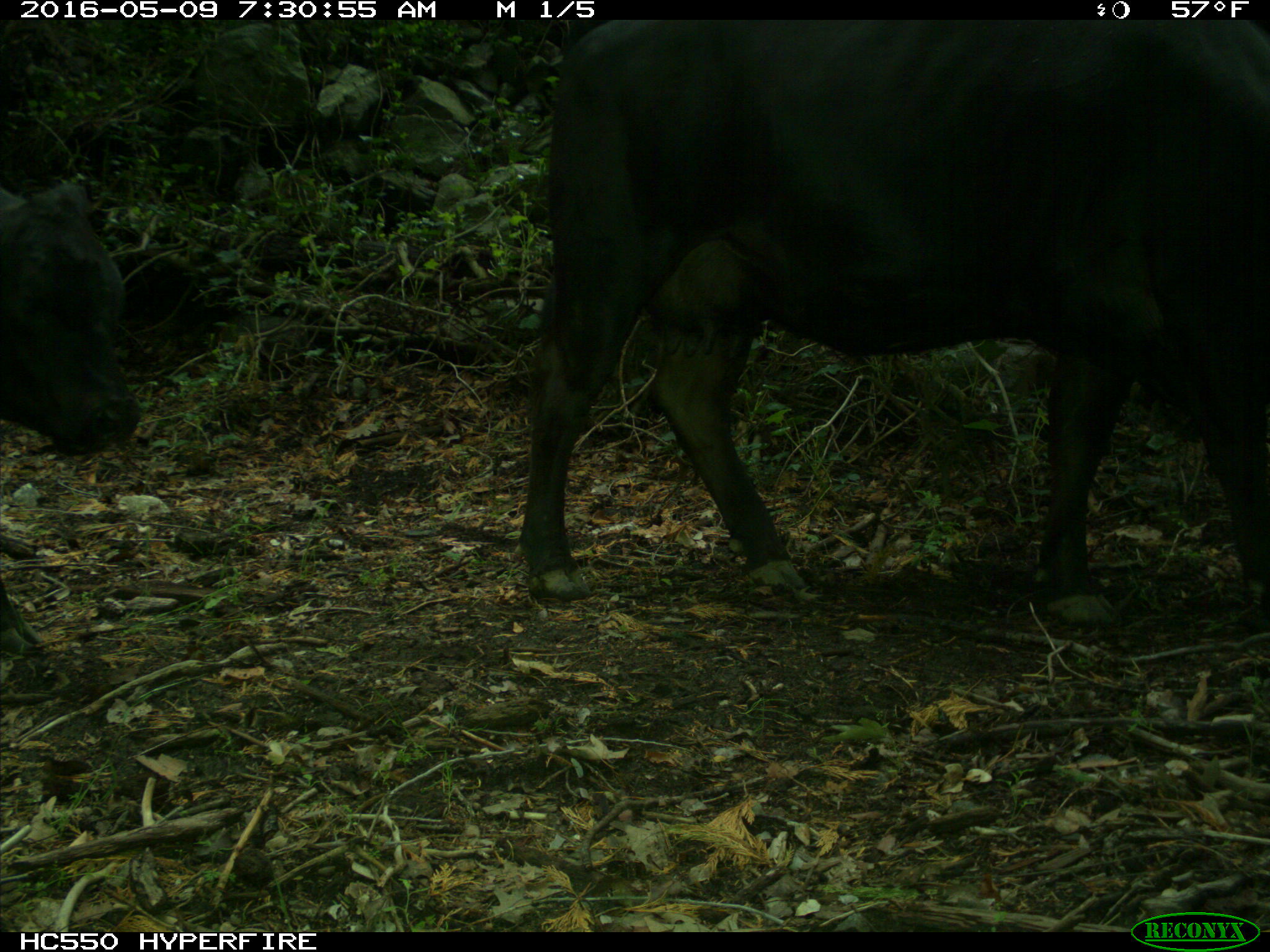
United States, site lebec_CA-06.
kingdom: Animalia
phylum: Chordata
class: Mammalia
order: Artiodactyla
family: Bovidae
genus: Bos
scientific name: Bos taurus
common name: domestic cow